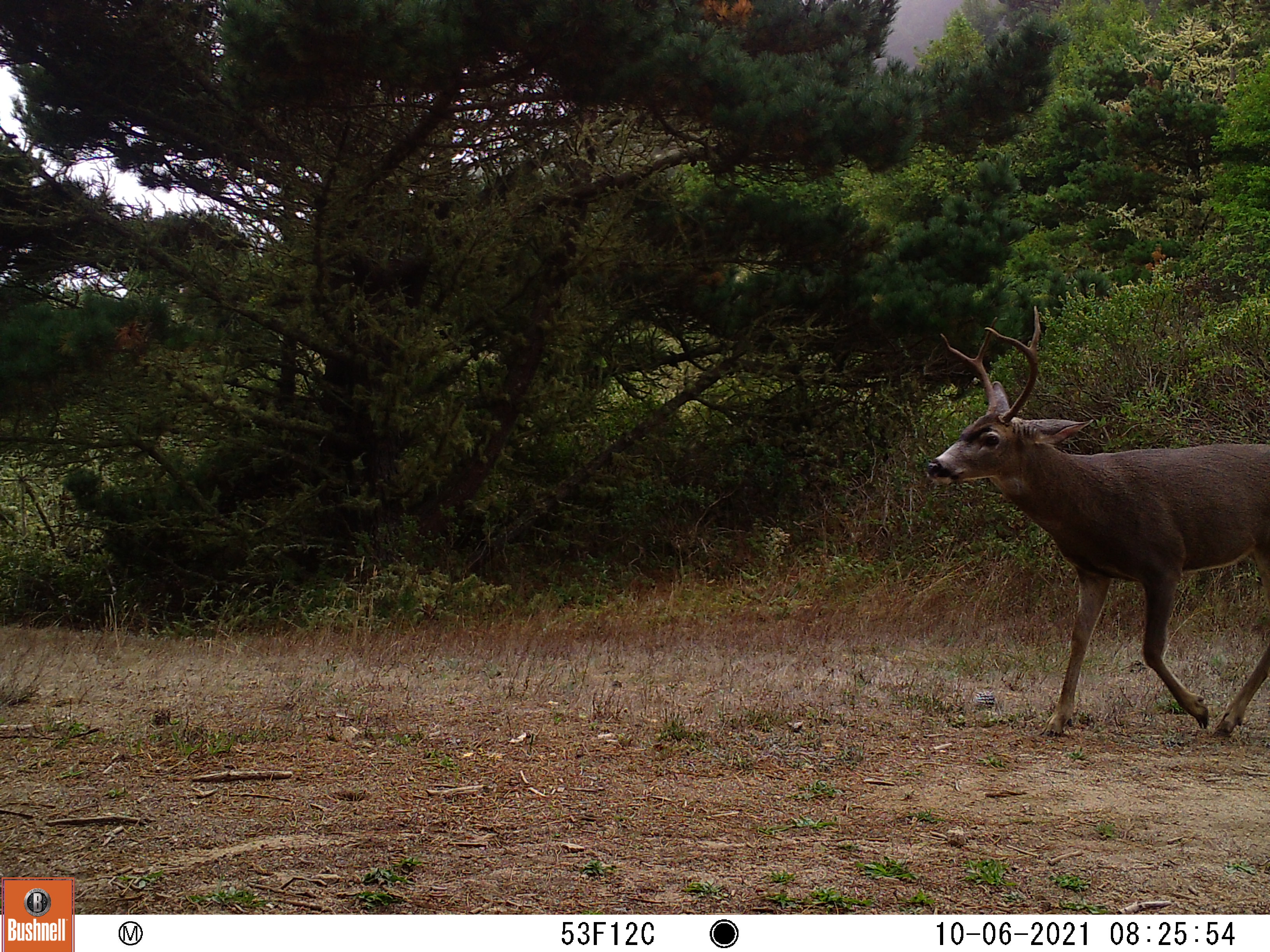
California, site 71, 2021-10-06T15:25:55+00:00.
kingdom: Animalia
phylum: Chordata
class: Mammalia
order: Artiodactyla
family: Cervidae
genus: Odocoileus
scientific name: Odocoileus hemionus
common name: mule deer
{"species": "mule deer (Odocoileus hemionus)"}